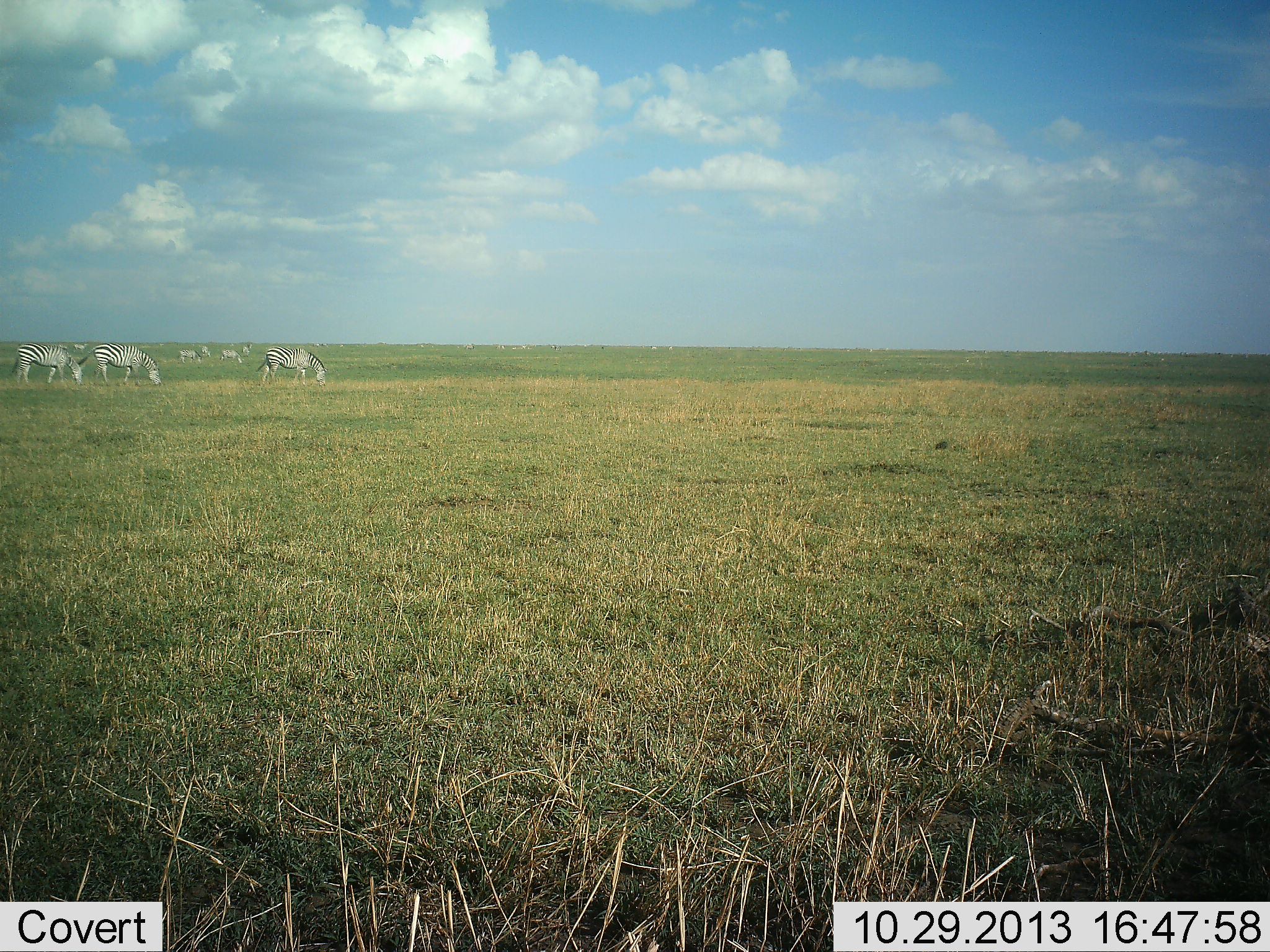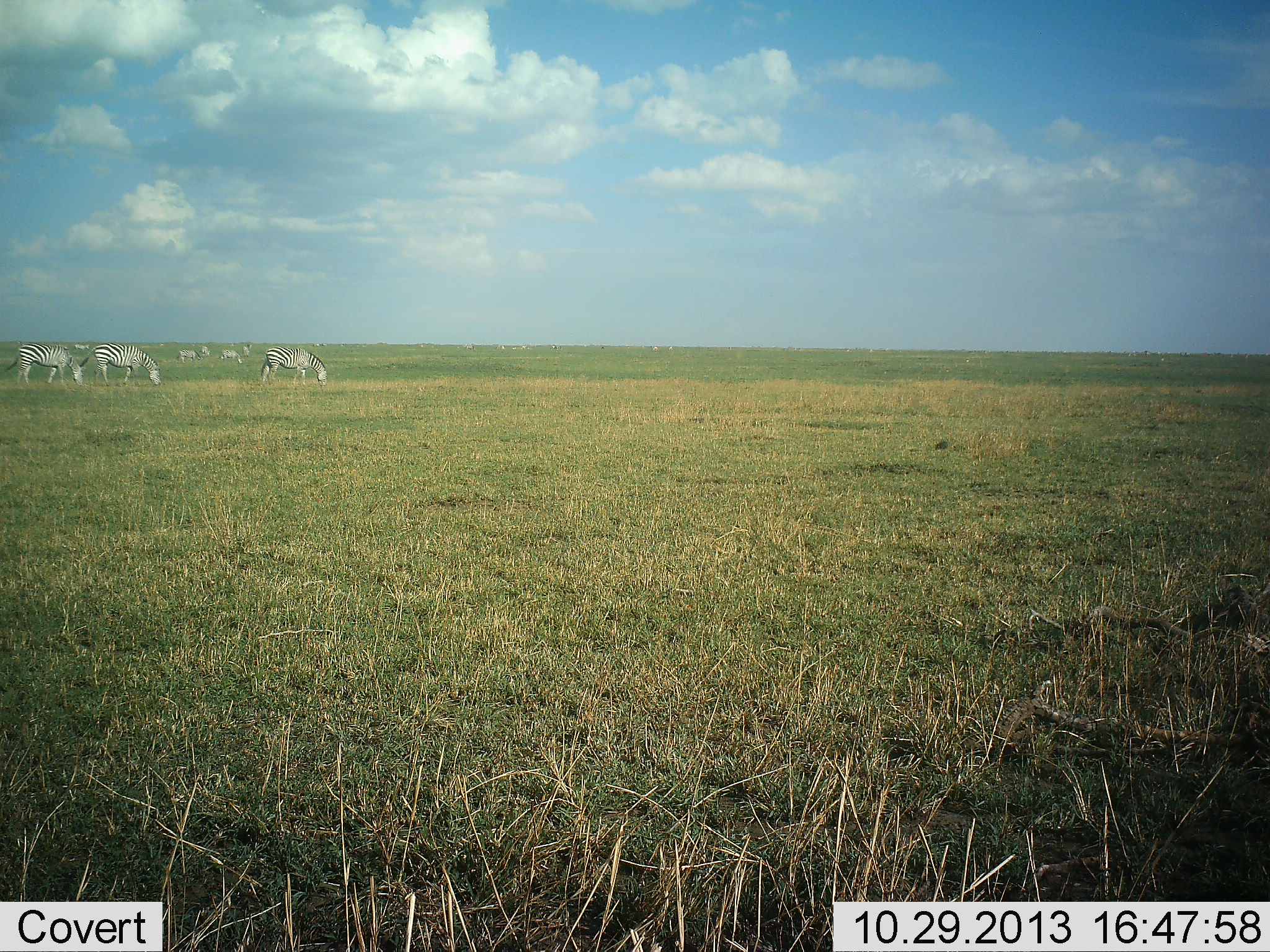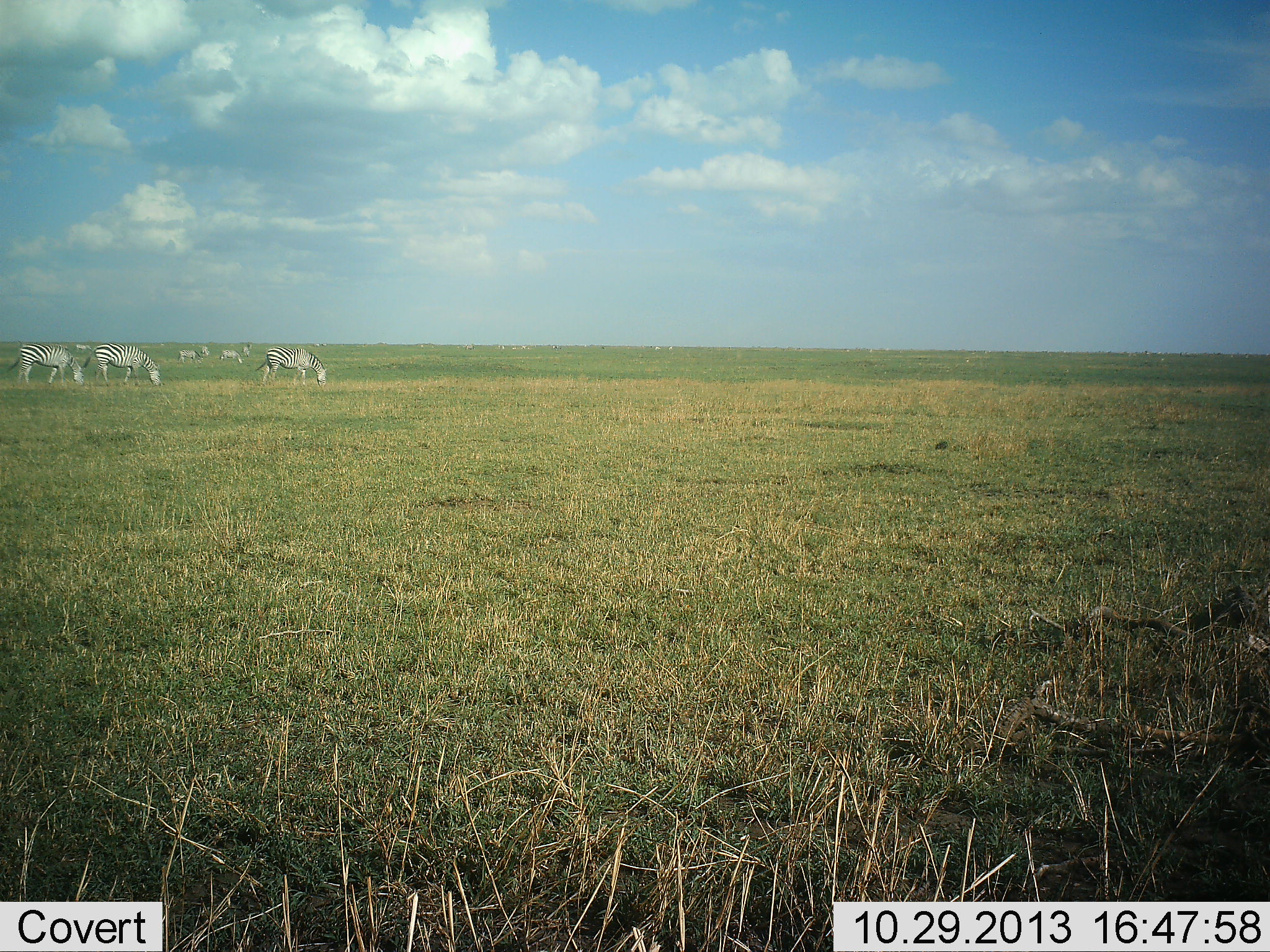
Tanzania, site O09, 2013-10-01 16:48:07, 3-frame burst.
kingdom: Animalia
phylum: Chordata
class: Mammalia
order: Perissodactyla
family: Equidae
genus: Equus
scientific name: Equus quagga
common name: plains zebra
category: zebra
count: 6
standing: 37%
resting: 0%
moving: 4%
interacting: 4%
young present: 0%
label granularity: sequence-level